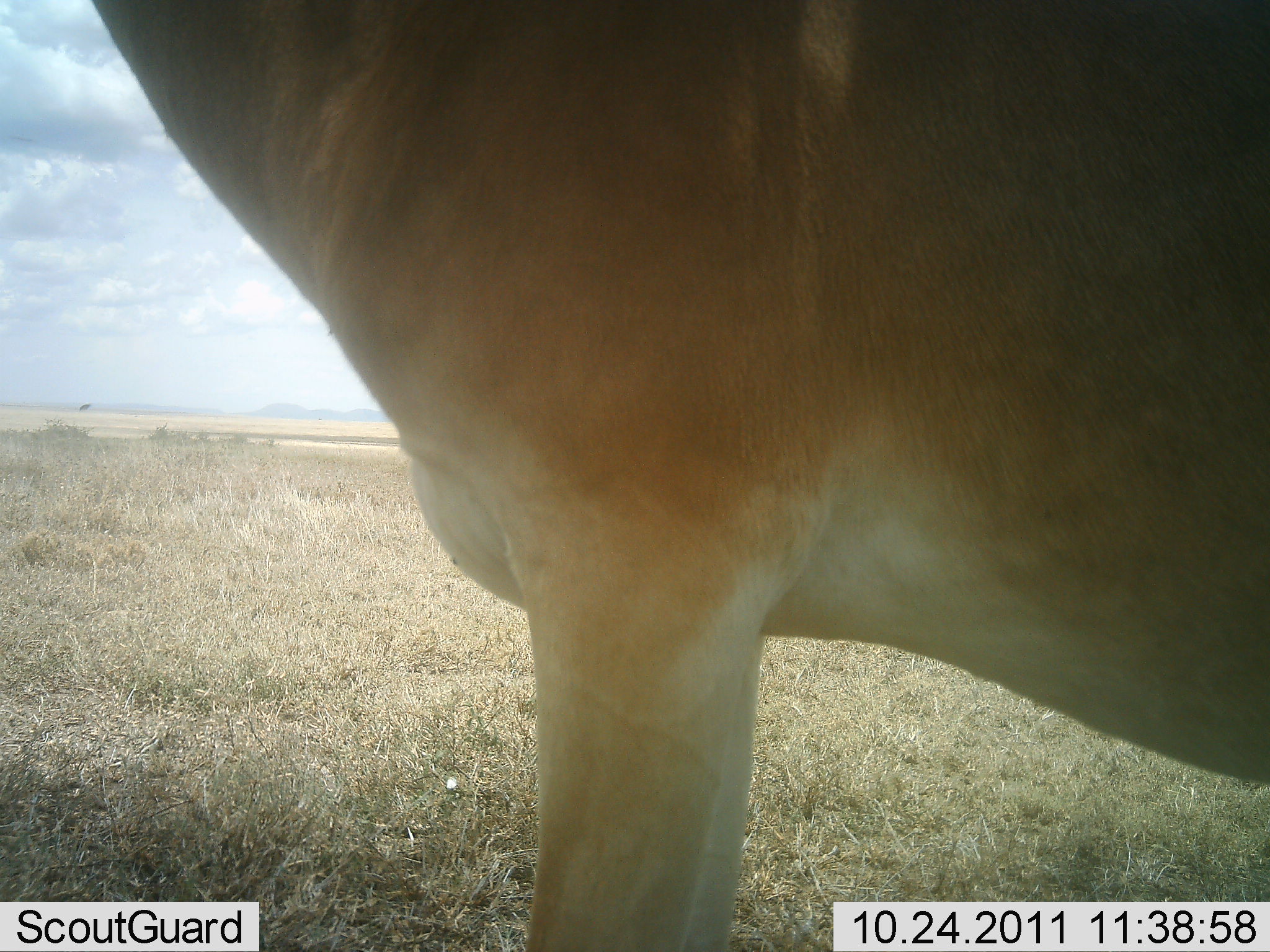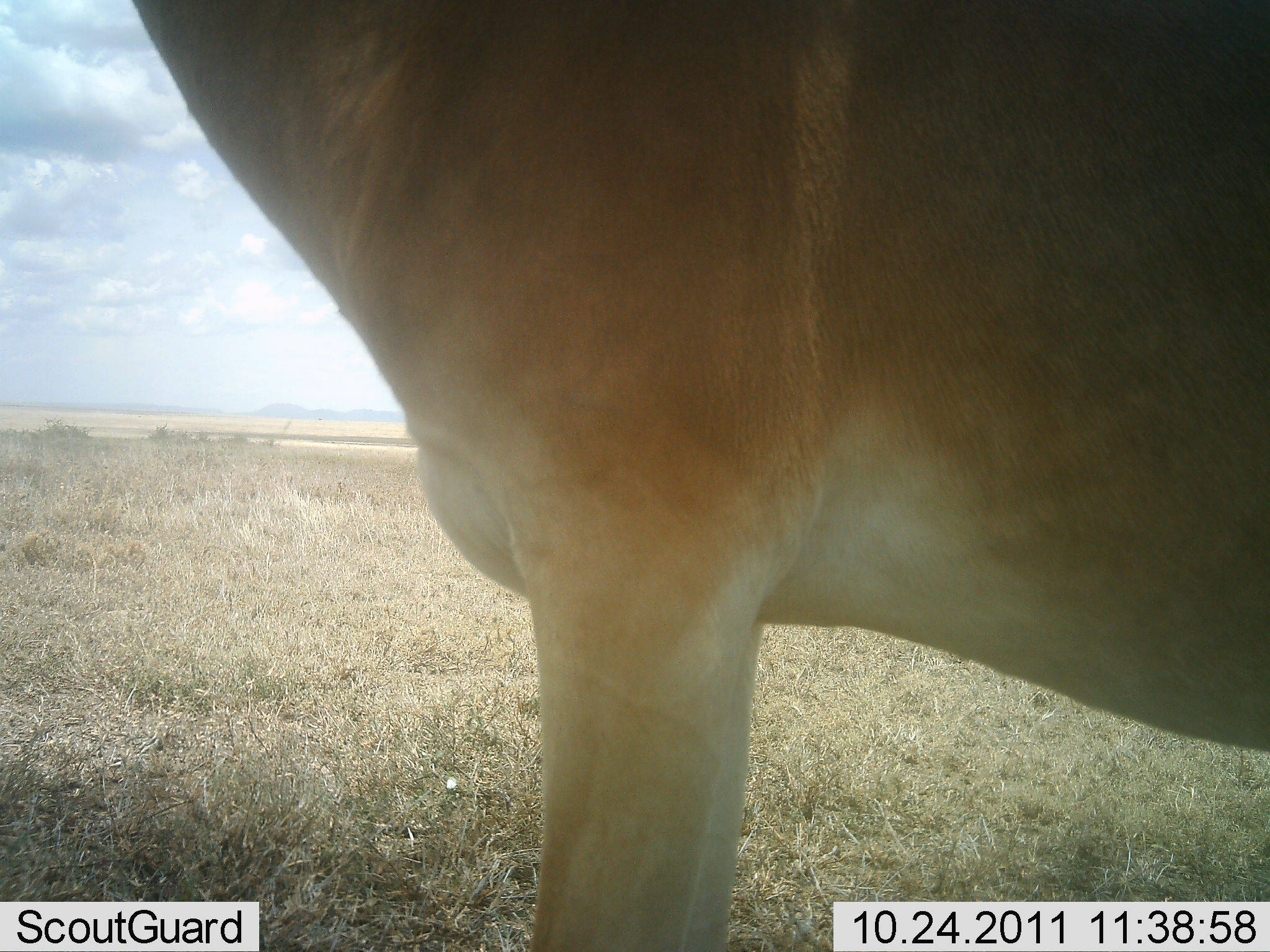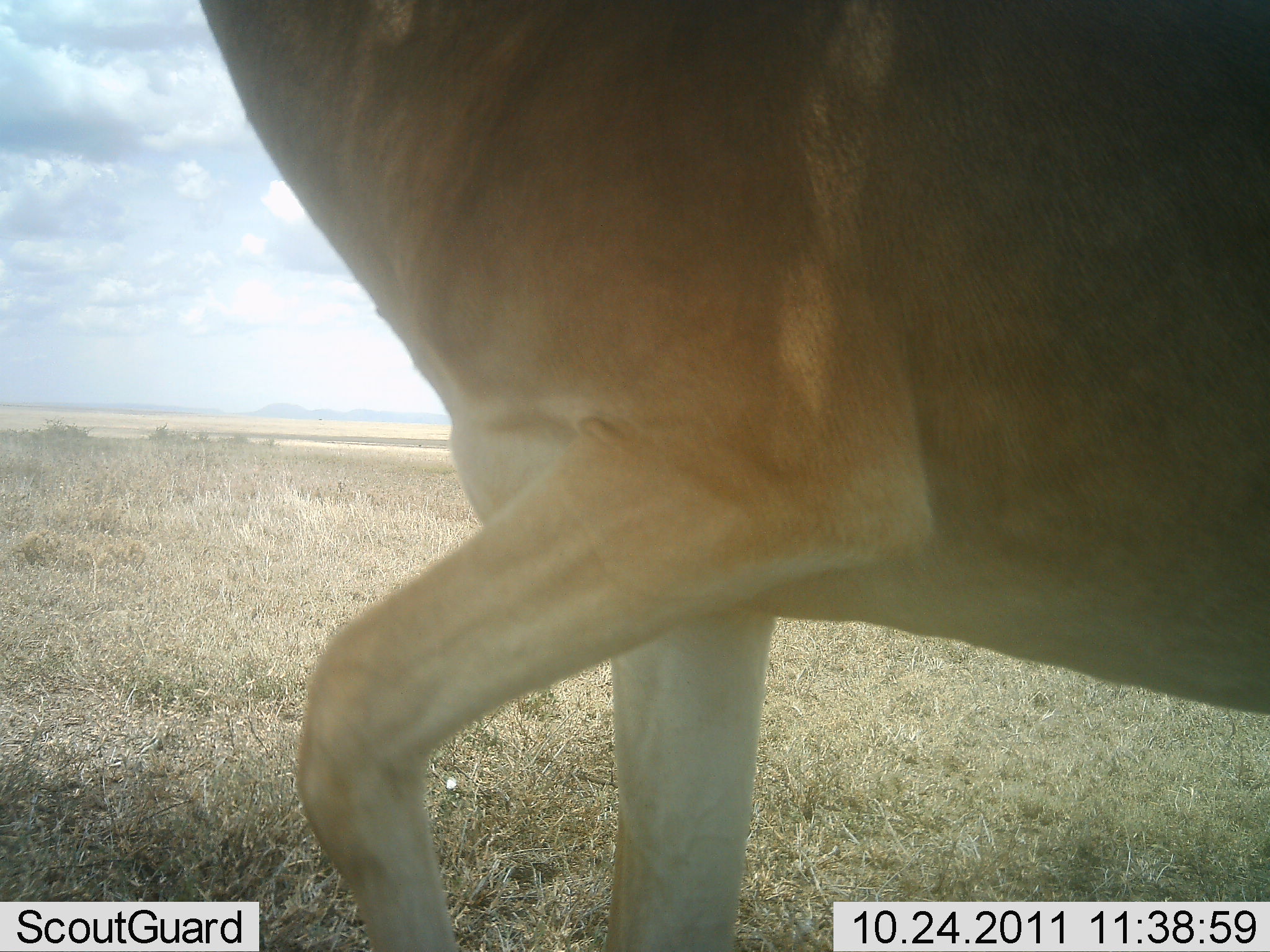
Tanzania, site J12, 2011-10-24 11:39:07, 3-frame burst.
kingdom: Animalia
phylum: Chordata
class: Mammalia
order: Artiodactyla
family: Bovidae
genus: Alcelaphus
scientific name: Alcelaphus buselaphus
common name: hartebeest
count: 1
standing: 100%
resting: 0%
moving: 0%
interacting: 0%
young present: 0%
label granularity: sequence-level